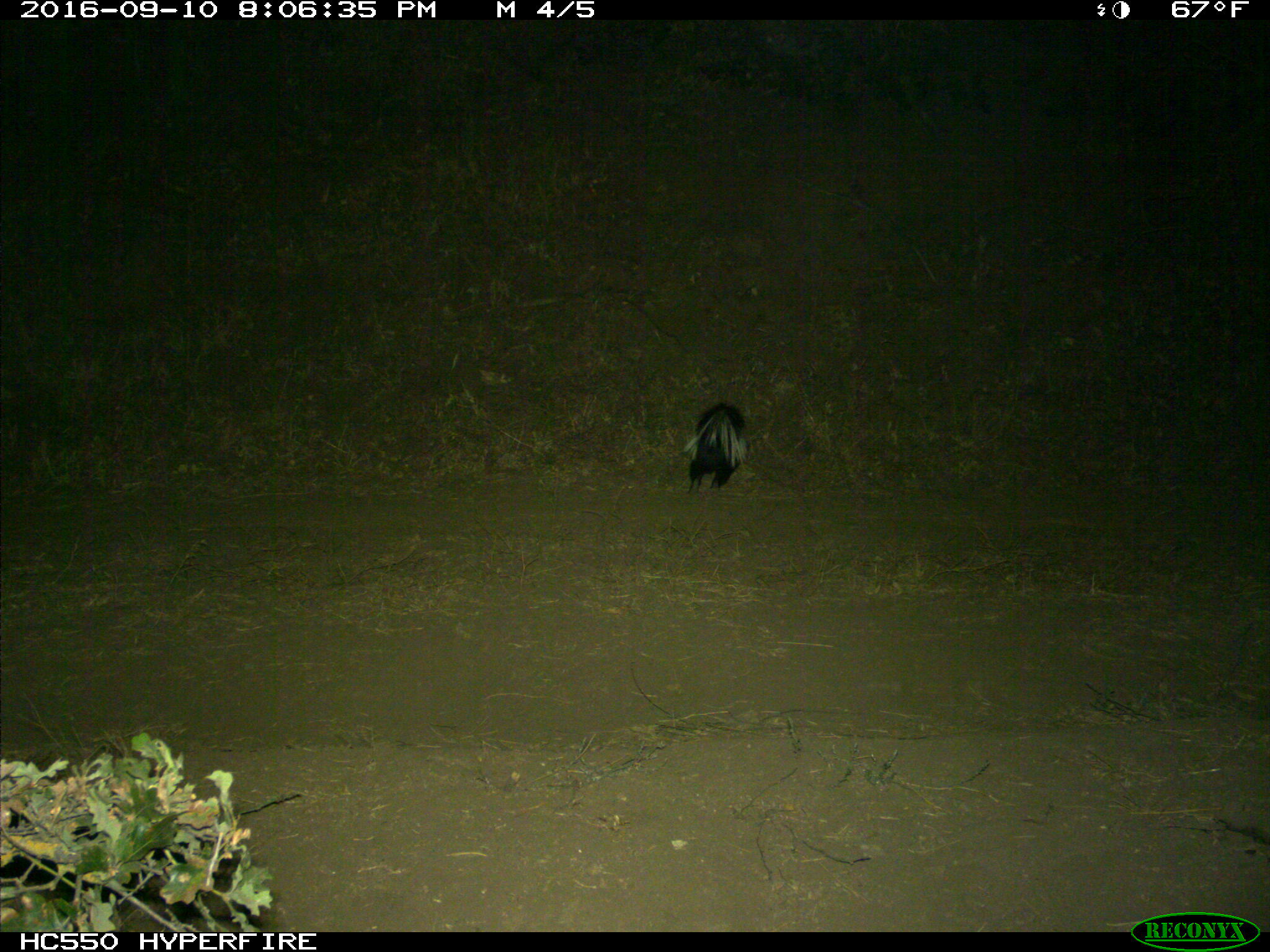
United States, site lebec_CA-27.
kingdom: Animalia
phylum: Chordata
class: Mammalia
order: Carnivora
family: Mephitidae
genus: Mephitis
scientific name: Mephitis mephitis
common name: striped skunk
Mephitis mephitis (striped skunk).